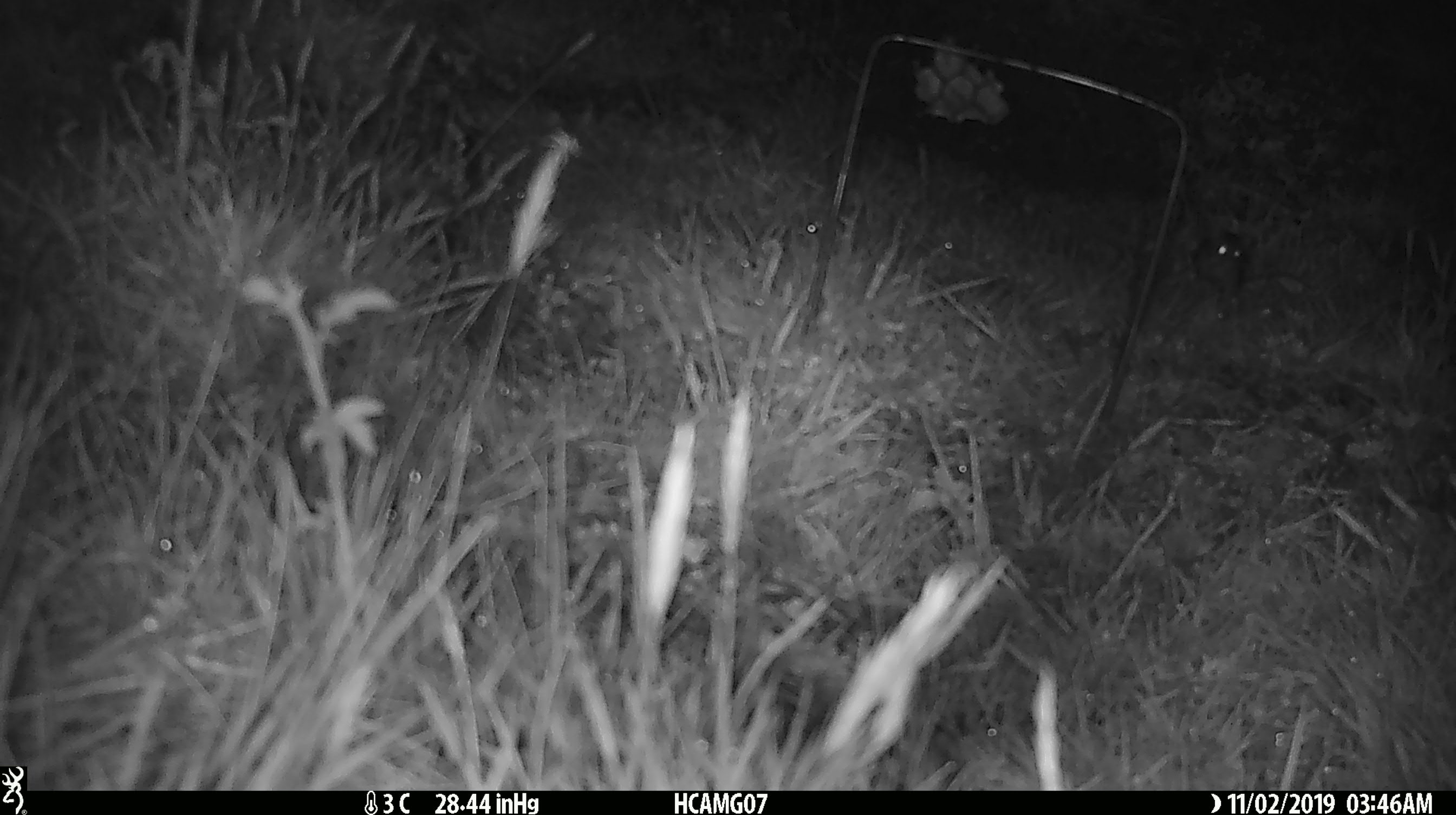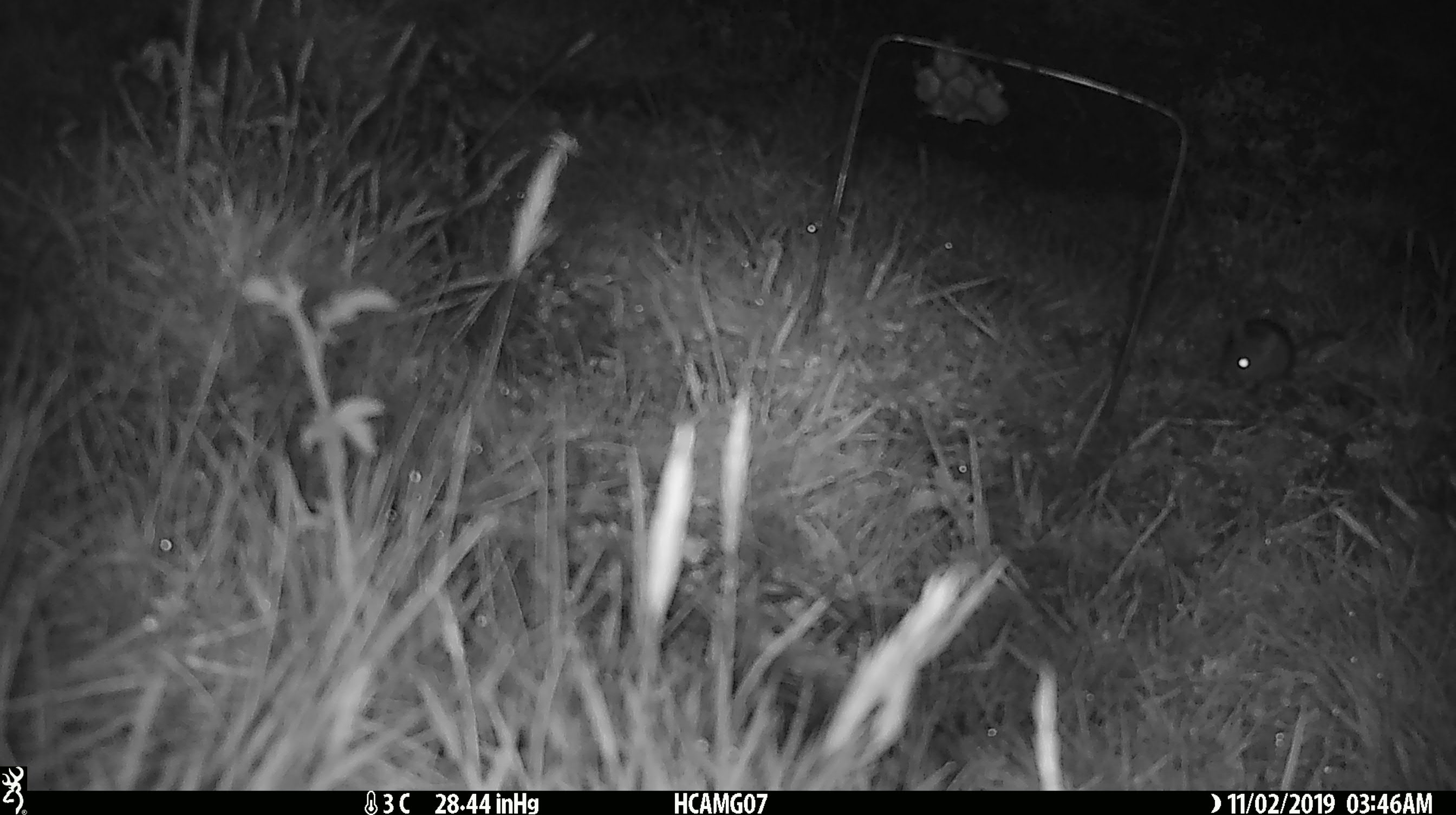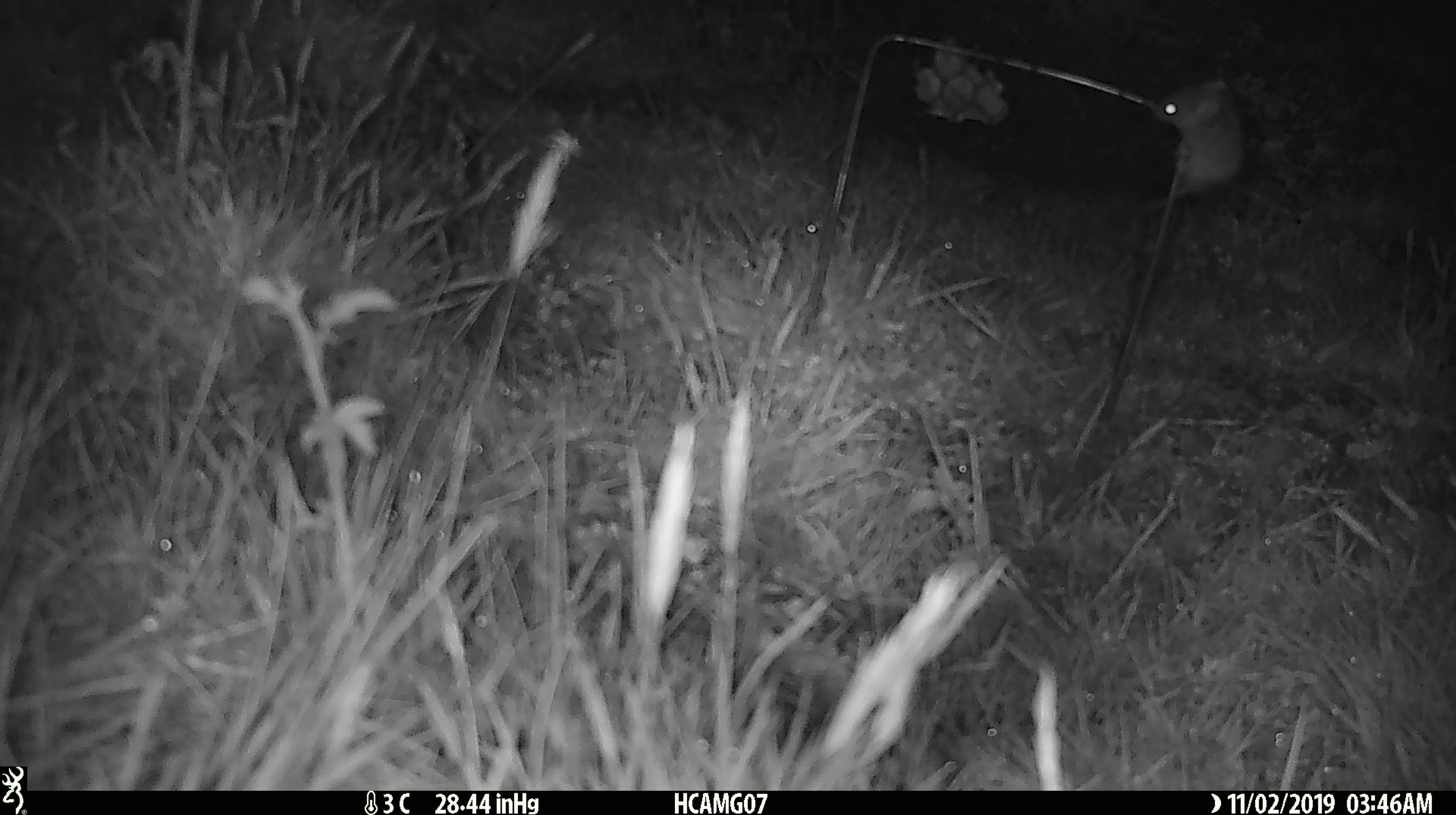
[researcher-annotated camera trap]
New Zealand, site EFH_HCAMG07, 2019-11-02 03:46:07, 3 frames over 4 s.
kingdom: Animalia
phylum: Chordata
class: Mammalia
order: Rodentia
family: Muridae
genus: Mus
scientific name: Mus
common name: mouse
Mouse (Mus).